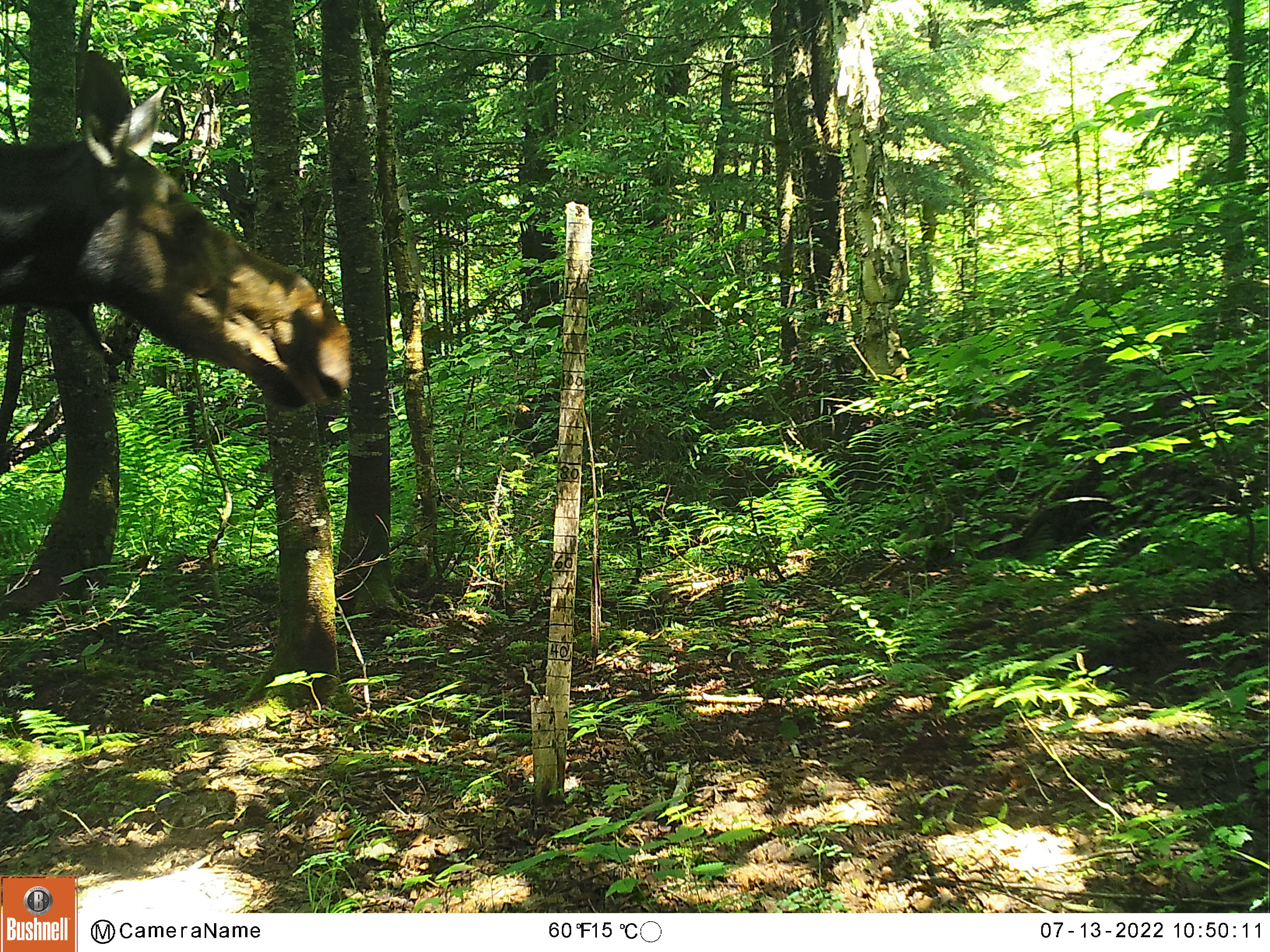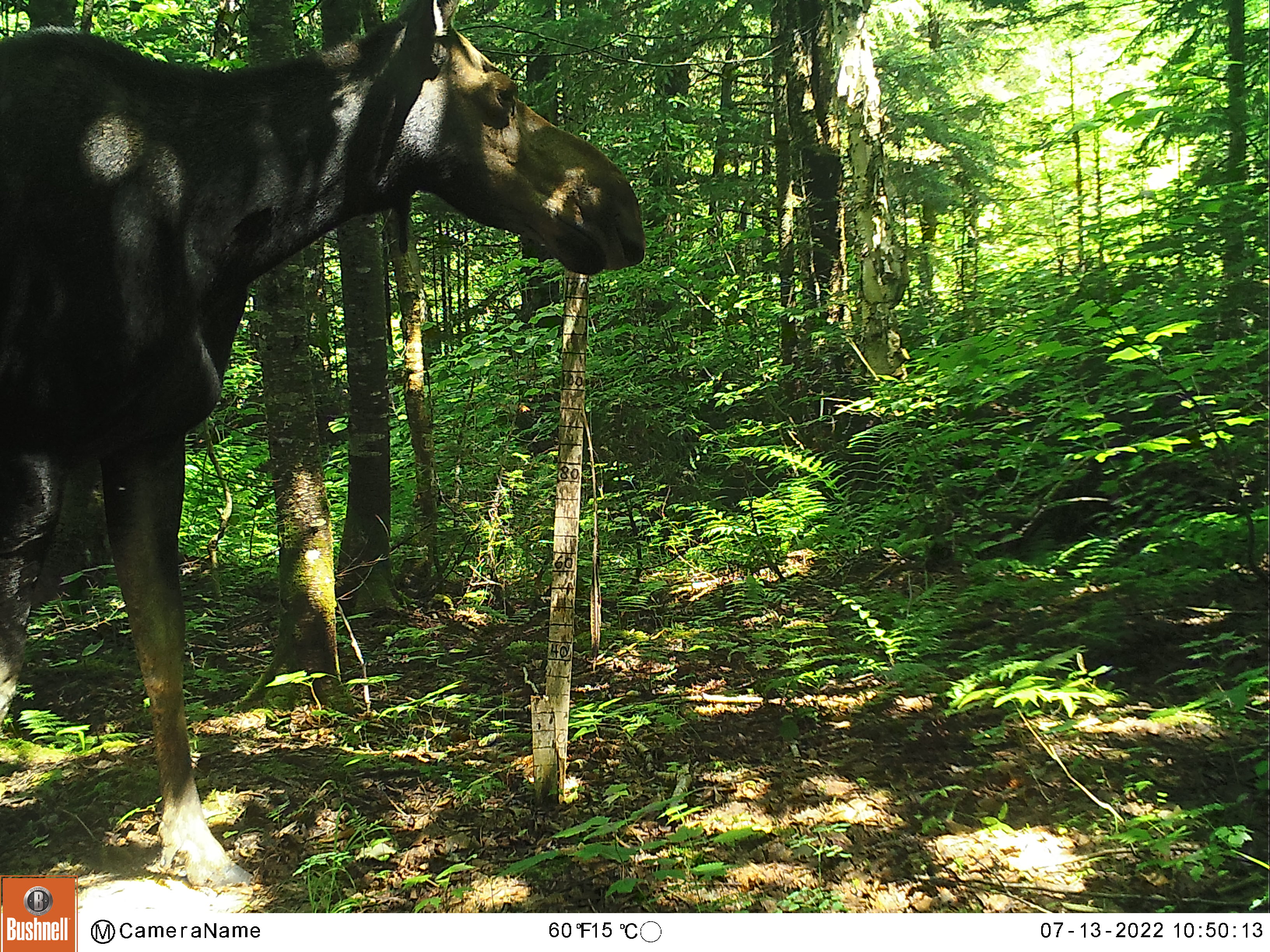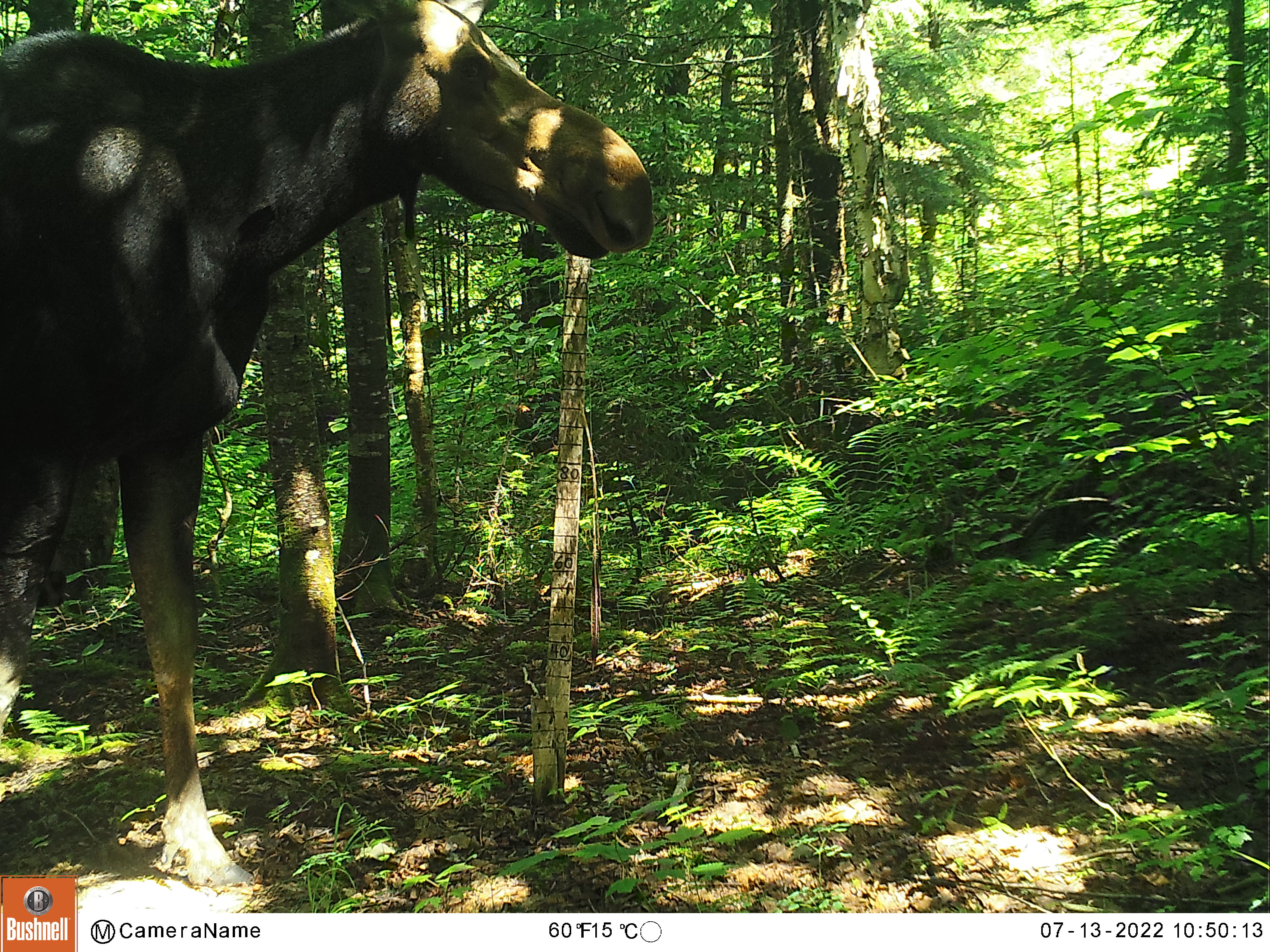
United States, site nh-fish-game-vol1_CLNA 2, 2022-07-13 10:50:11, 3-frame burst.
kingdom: Animalia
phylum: Chordata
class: Mammalia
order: Artiodactyla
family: Cervidae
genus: Alces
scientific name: Alces alces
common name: moose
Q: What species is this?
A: Moose (Alces alces).